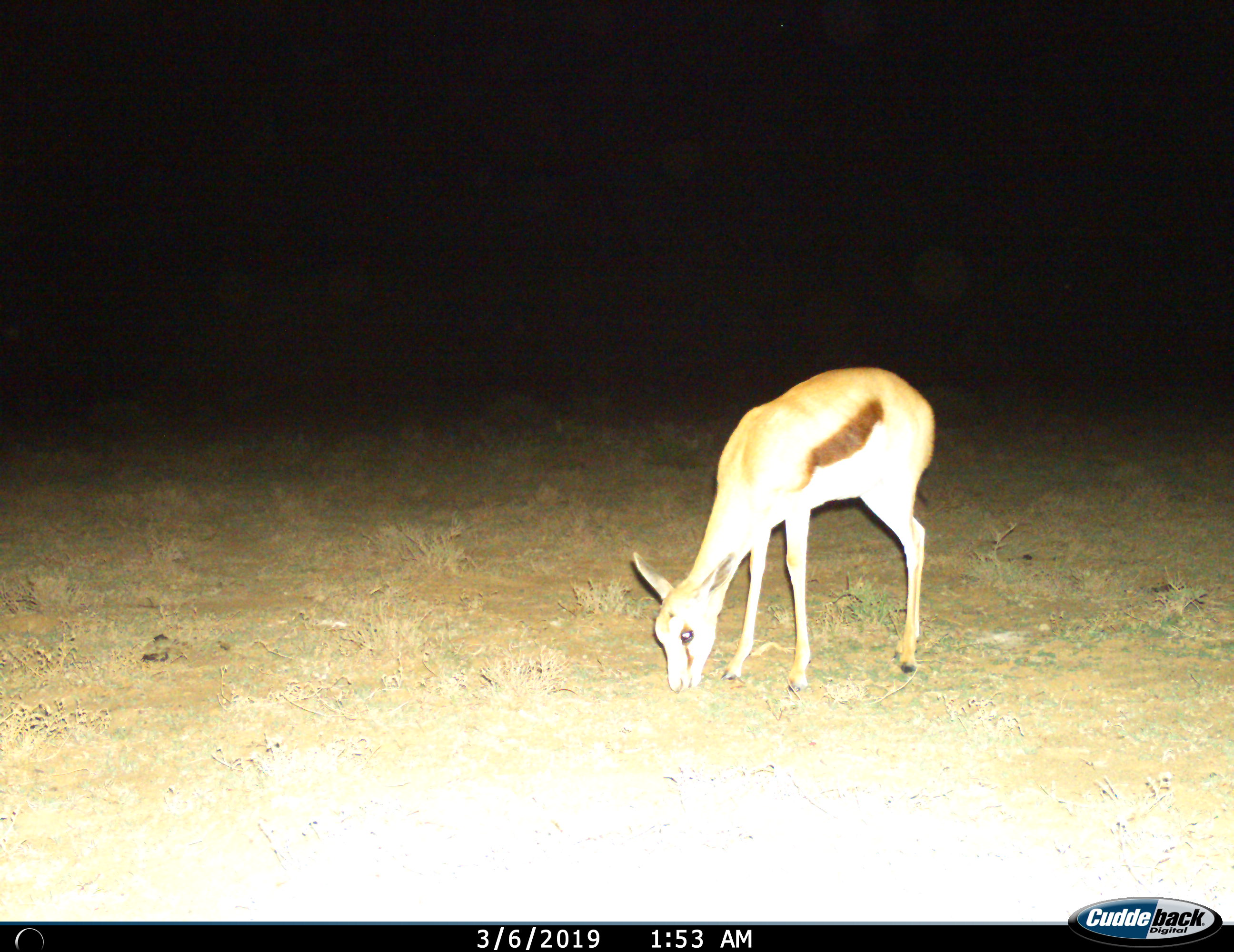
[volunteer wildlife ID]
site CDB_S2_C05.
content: unidentified animal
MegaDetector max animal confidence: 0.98